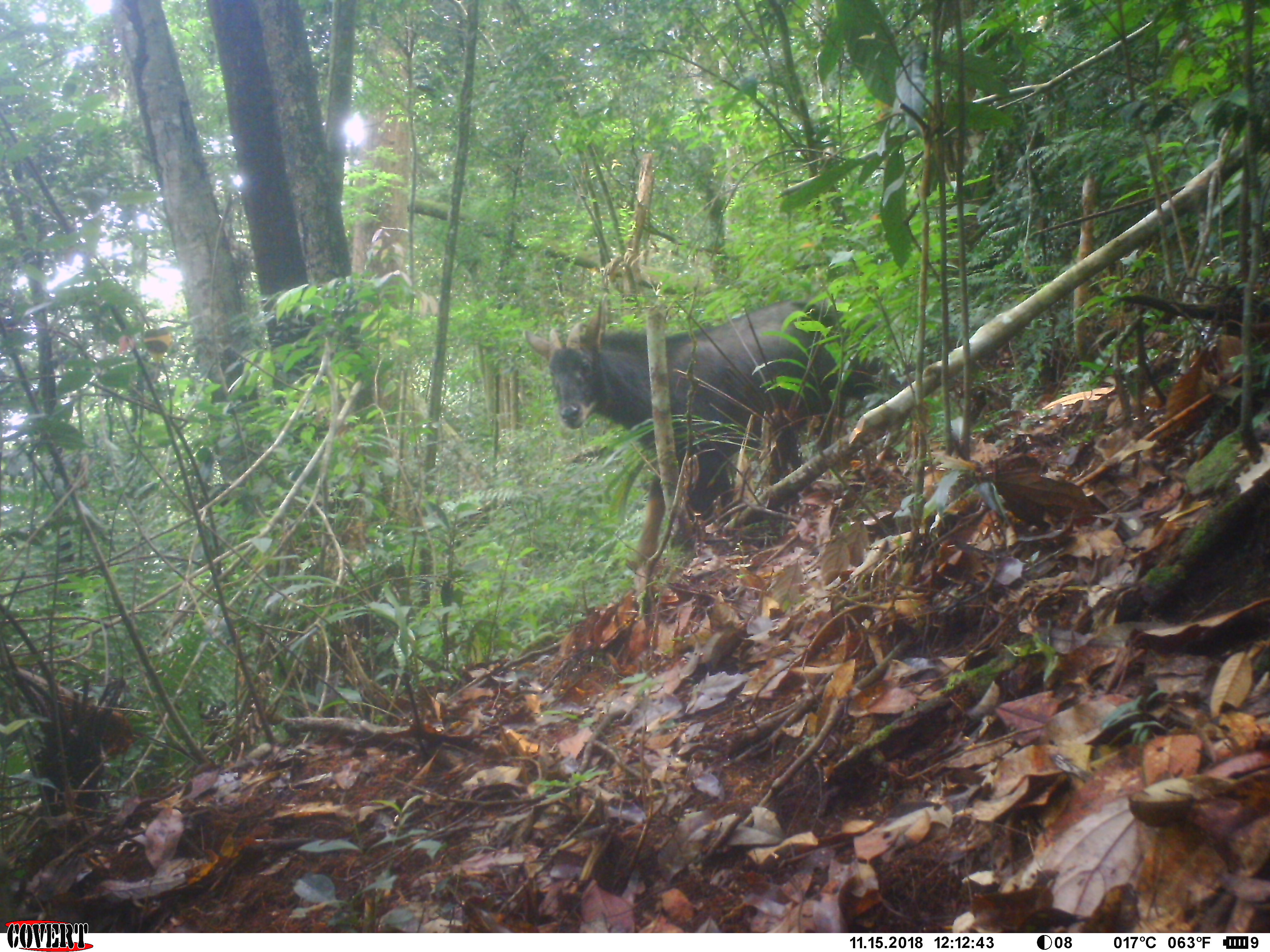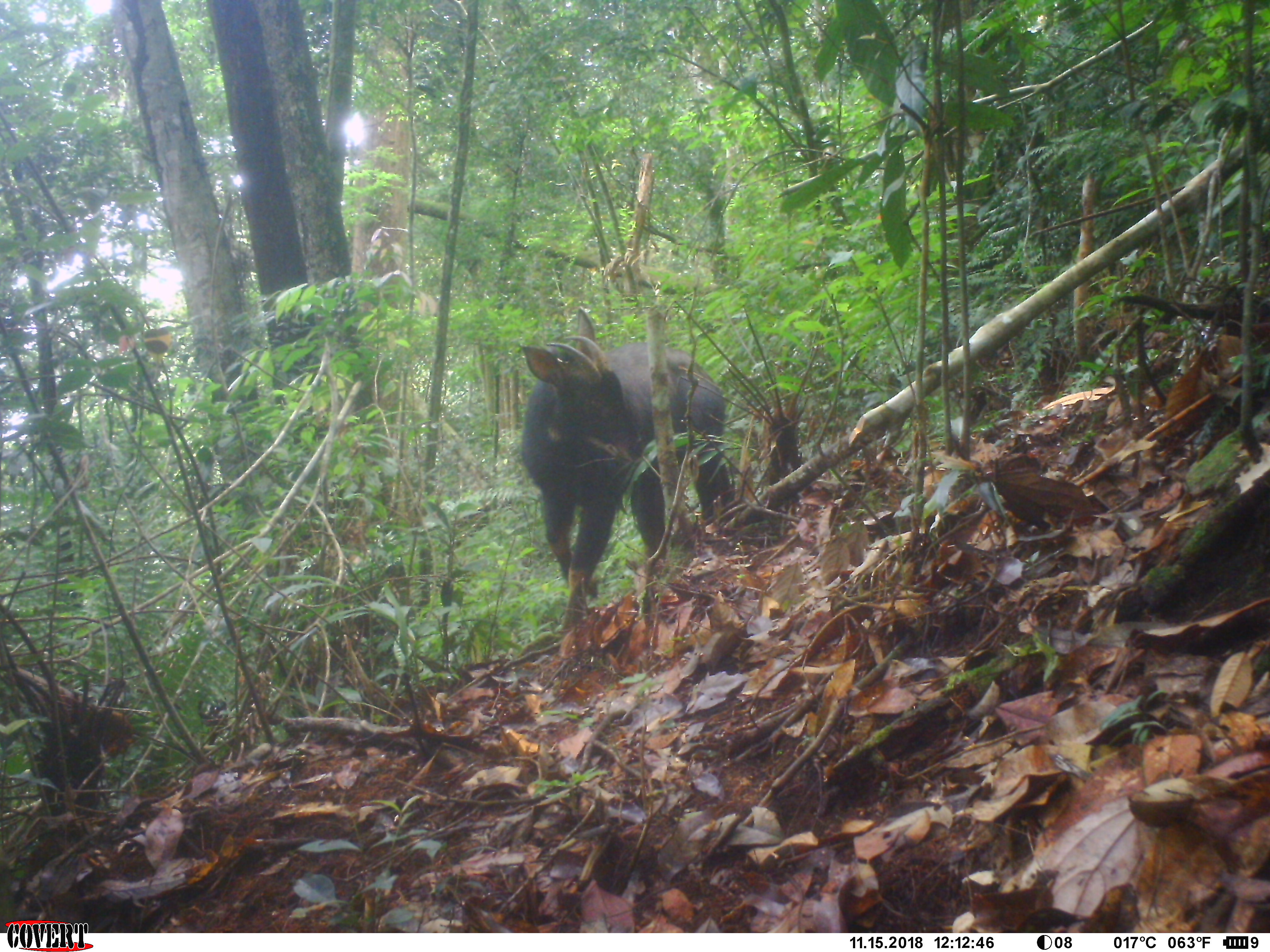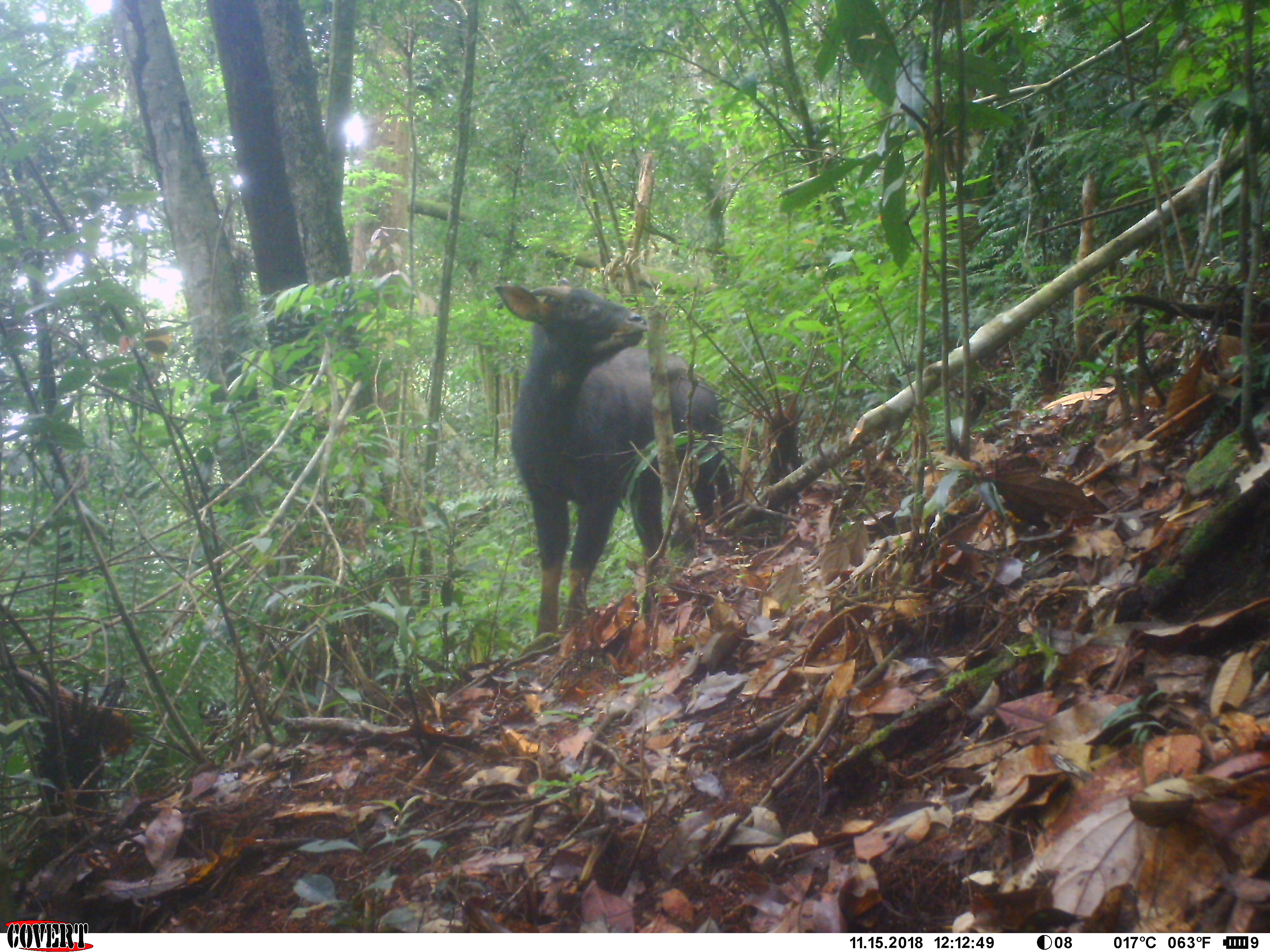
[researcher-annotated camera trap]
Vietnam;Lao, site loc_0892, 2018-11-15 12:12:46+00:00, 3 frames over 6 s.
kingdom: Animalia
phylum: Chordata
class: Mammalia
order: Artiodactyla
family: Bovidae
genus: Capricornis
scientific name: Capricornis sumatraensis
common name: chinese serow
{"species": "chinese serow (Capricornis sumatraensis)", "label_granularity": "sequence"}